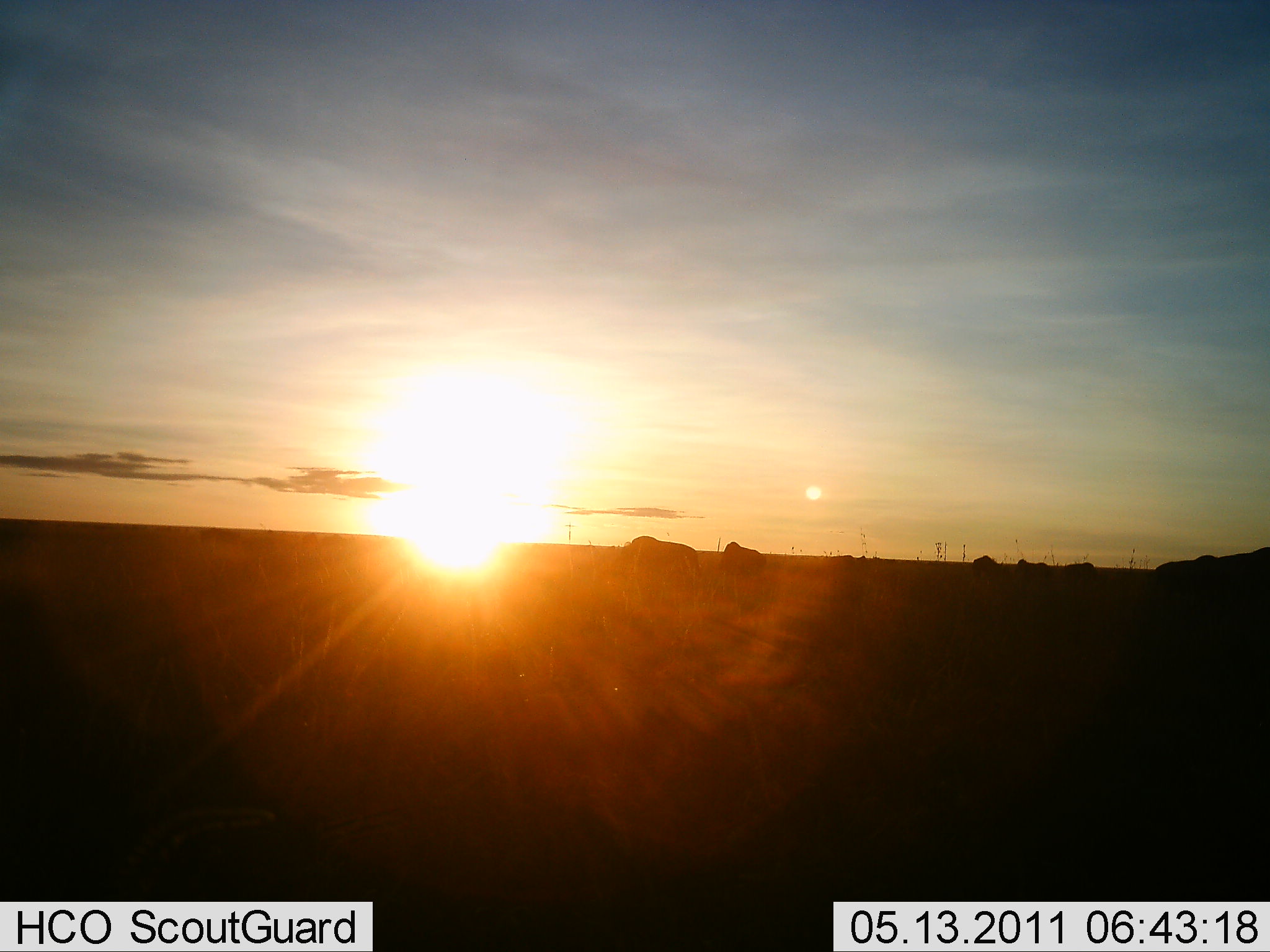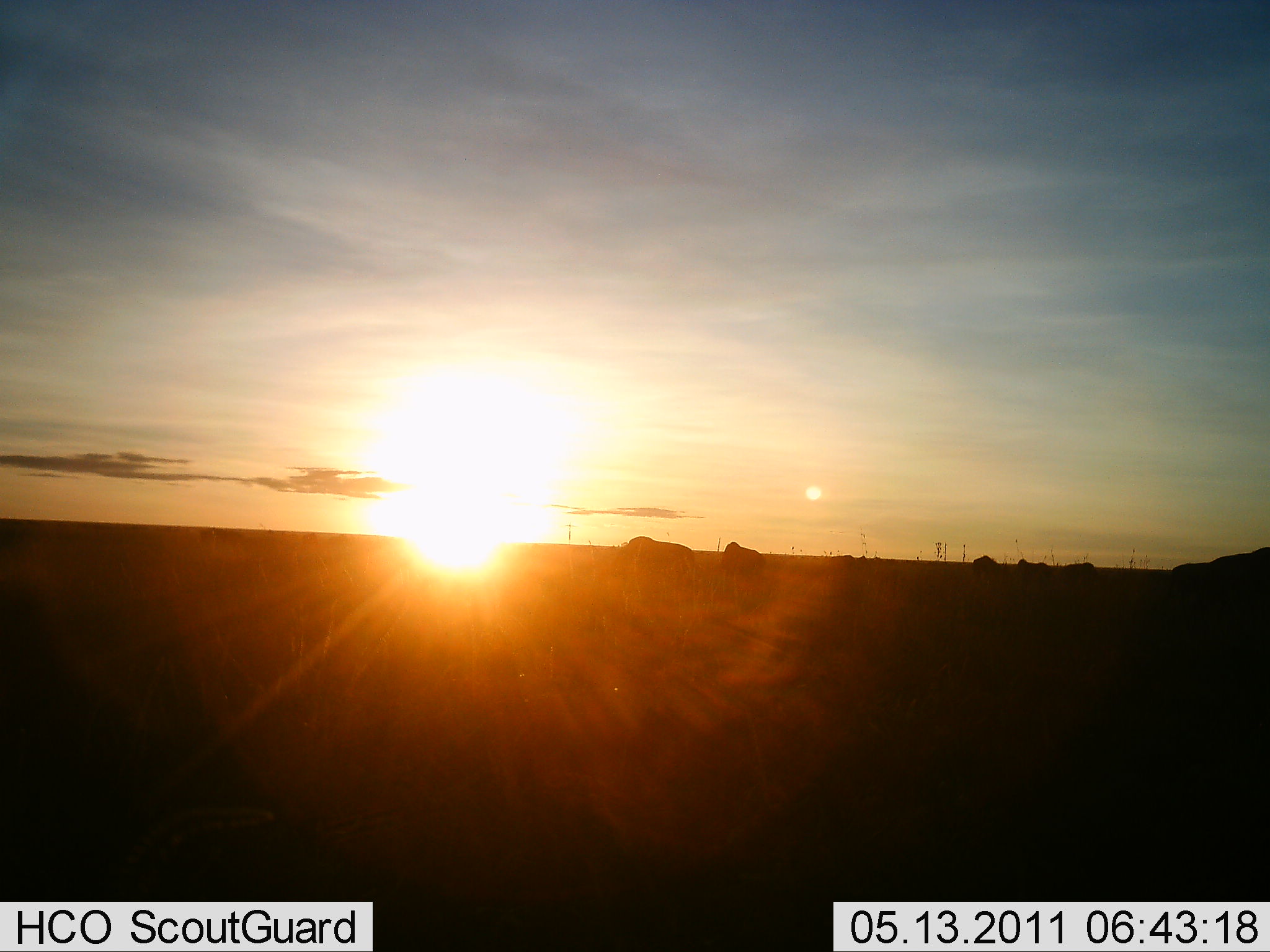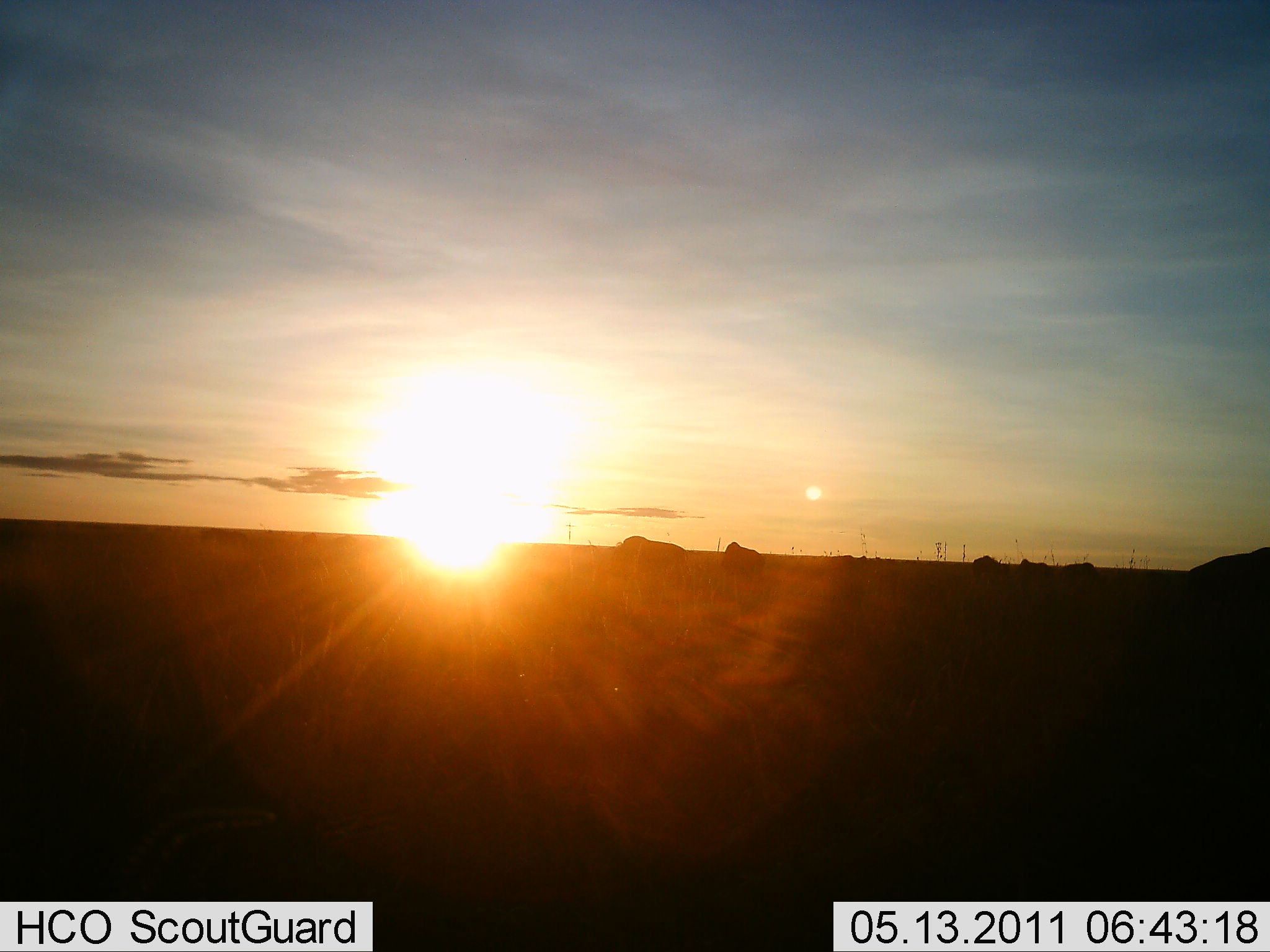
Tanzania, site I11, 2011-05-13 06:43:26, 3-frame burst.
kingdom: Animalia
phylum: Chordata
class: Mammalia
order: Artiodactyla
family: Bovidae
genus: Connochaetes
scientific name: Connochaetes taurinus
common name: blue wildebeest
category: wildebeest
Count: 6.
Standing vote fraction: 40%.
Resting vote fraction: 0%.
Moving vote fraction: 40%.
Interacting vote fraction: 0%.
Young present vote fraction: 0%.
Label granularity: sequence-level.